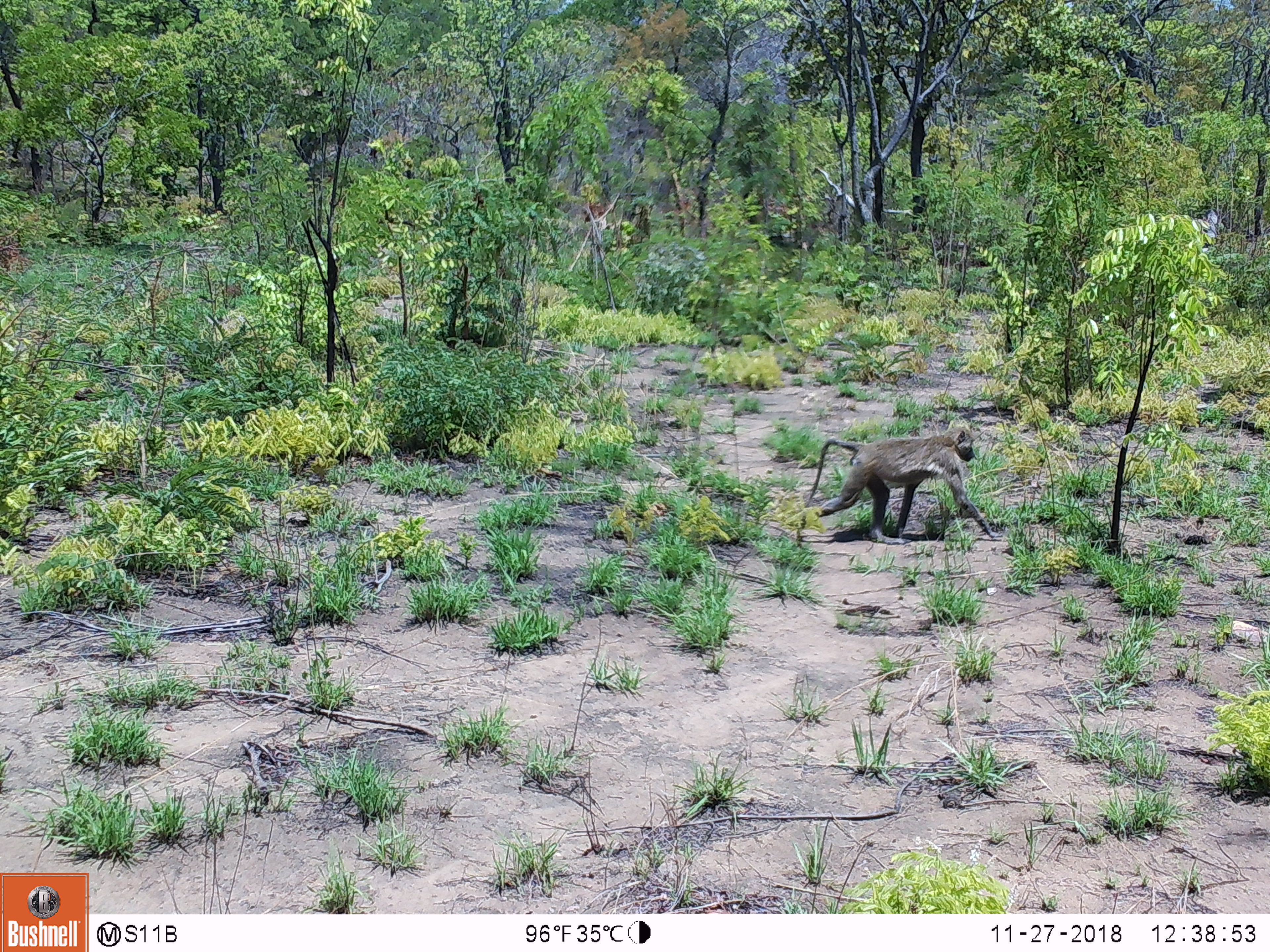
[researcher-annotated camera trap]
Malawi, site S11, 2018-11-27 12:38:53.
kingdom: Animalia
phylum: Chordata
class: Mammalia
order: Primates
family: Cercopithecidae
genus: Papio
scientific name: Papio cynocephalus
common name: yellow baboon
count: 1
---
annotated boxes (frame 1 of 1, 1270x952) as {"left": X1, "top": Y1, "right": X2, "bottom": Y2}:
yellow baboon: {"left": 801, "top": 415, "right": 1007, "bottom": 554}